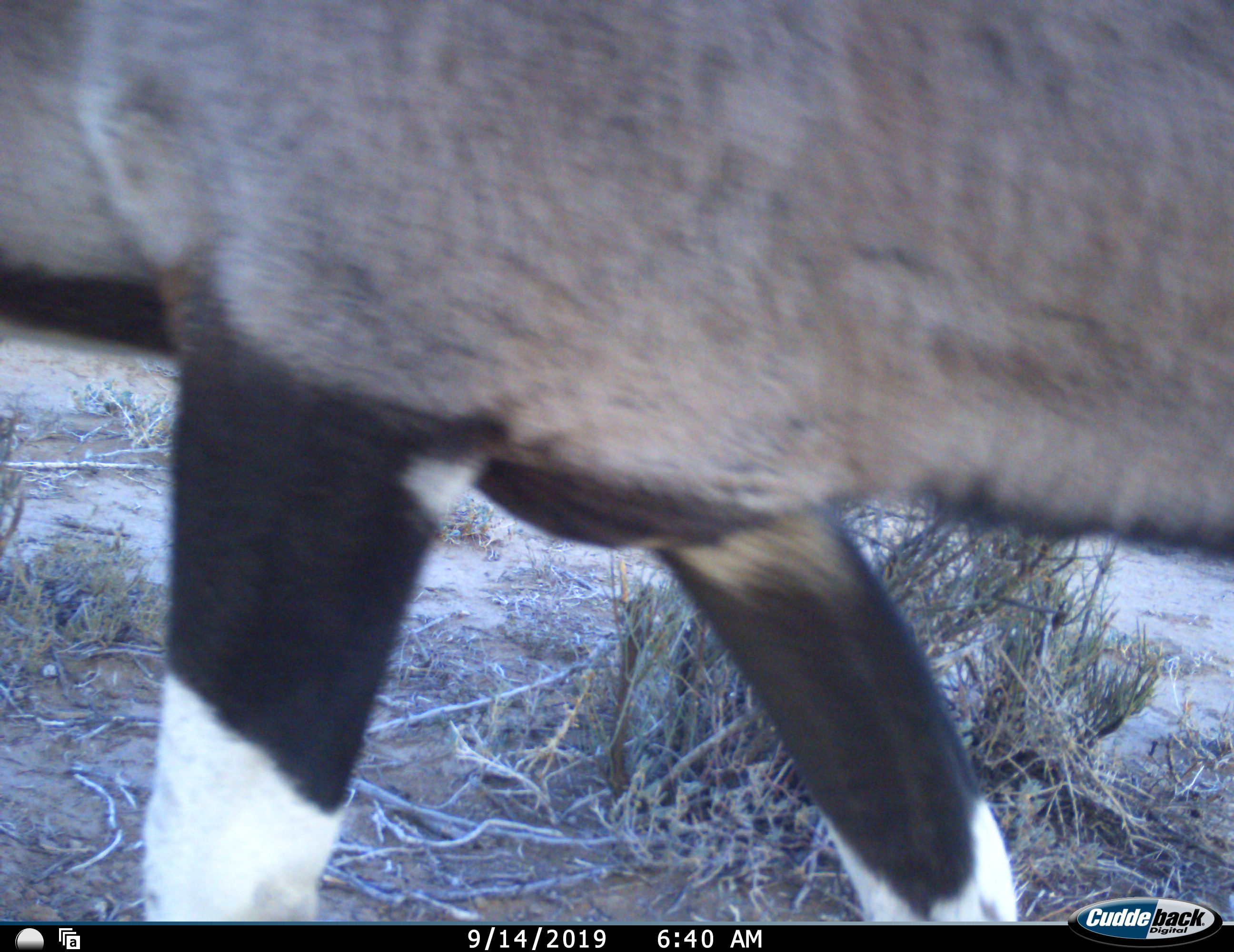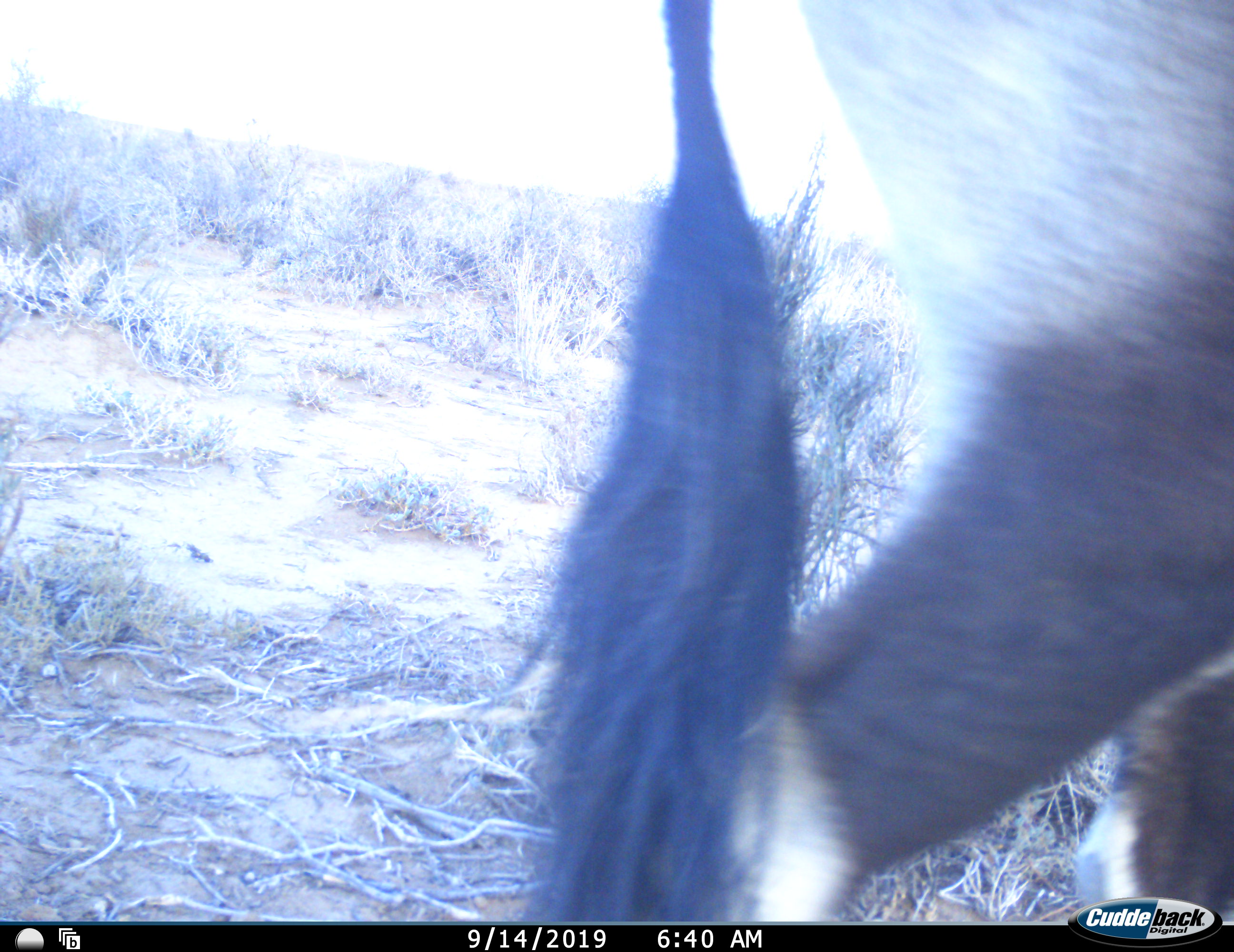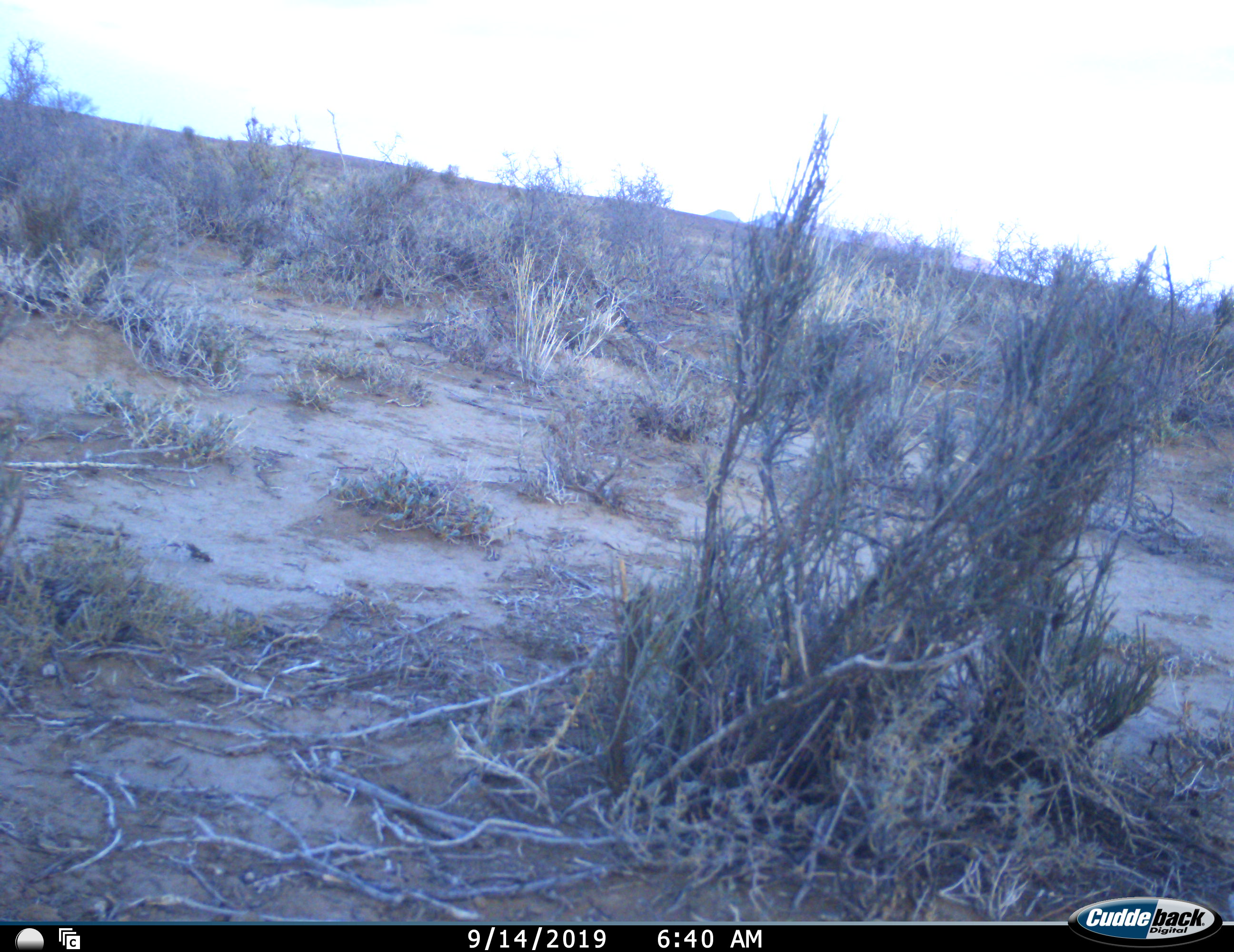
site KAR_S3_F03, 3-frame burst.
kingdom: Animalia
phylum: Chordata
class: Mammalia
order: Artiodactyla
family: Bovidae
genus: Oryx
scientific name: Oryx gazella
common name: gemsbok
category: oryx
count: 1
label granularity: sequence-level